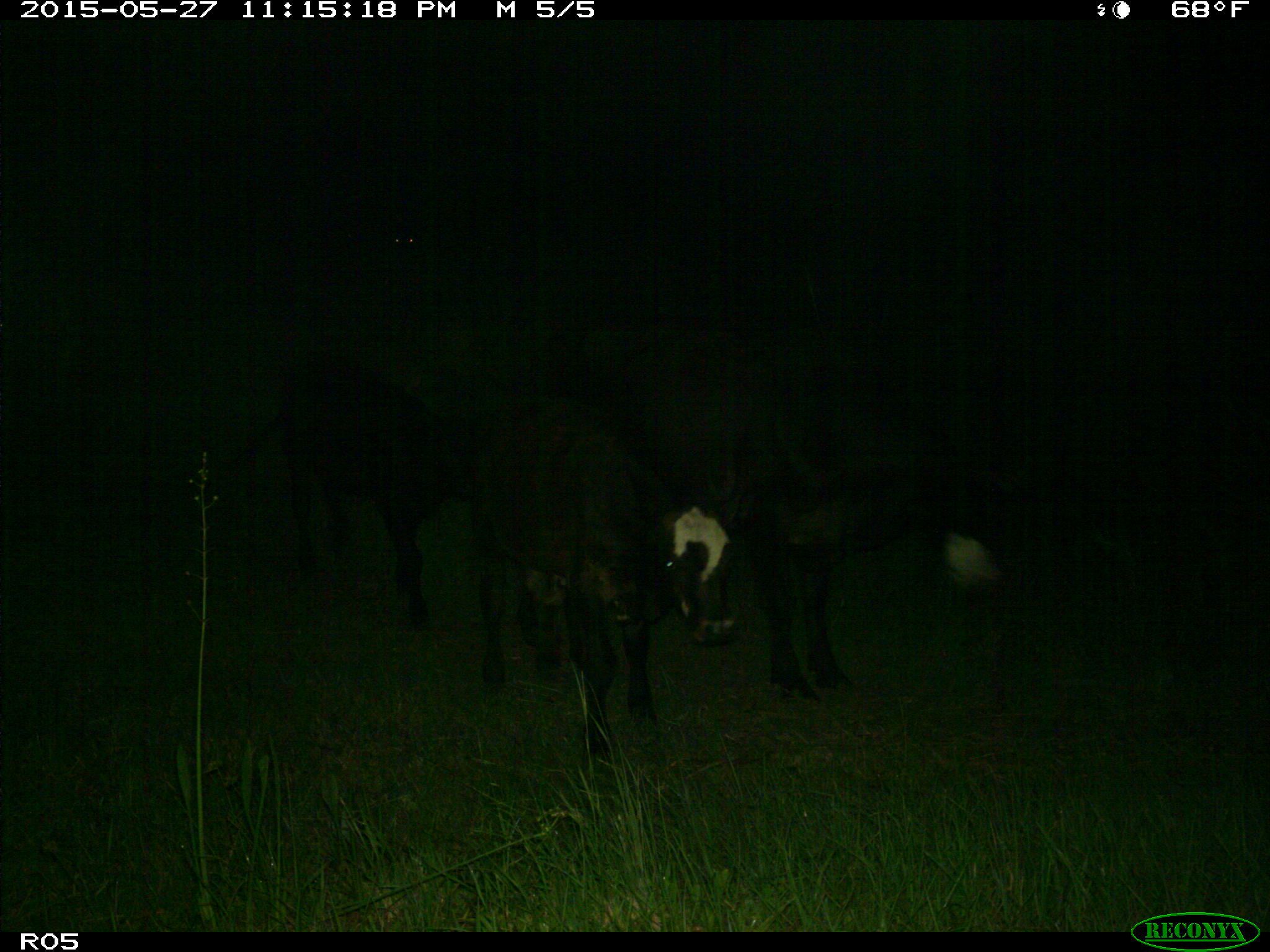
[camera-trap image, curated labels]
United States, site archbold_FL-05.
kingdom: Animalia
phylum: Chordata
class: Mammalia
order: Artiodactyla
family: Bovidae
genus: Bos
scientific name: Bos taurus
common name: domestic cow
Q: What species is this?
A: Bos taurus (domestic cow).